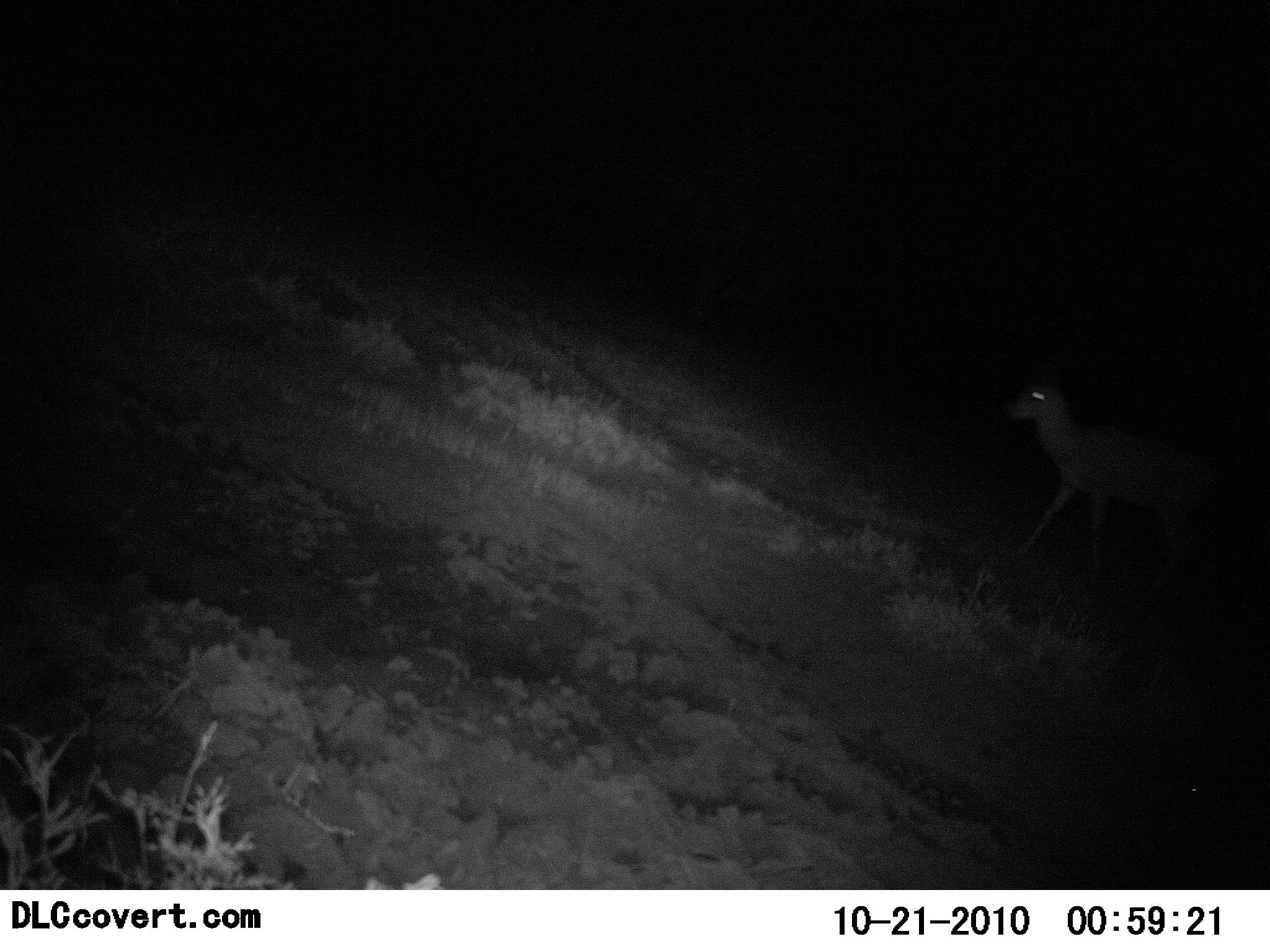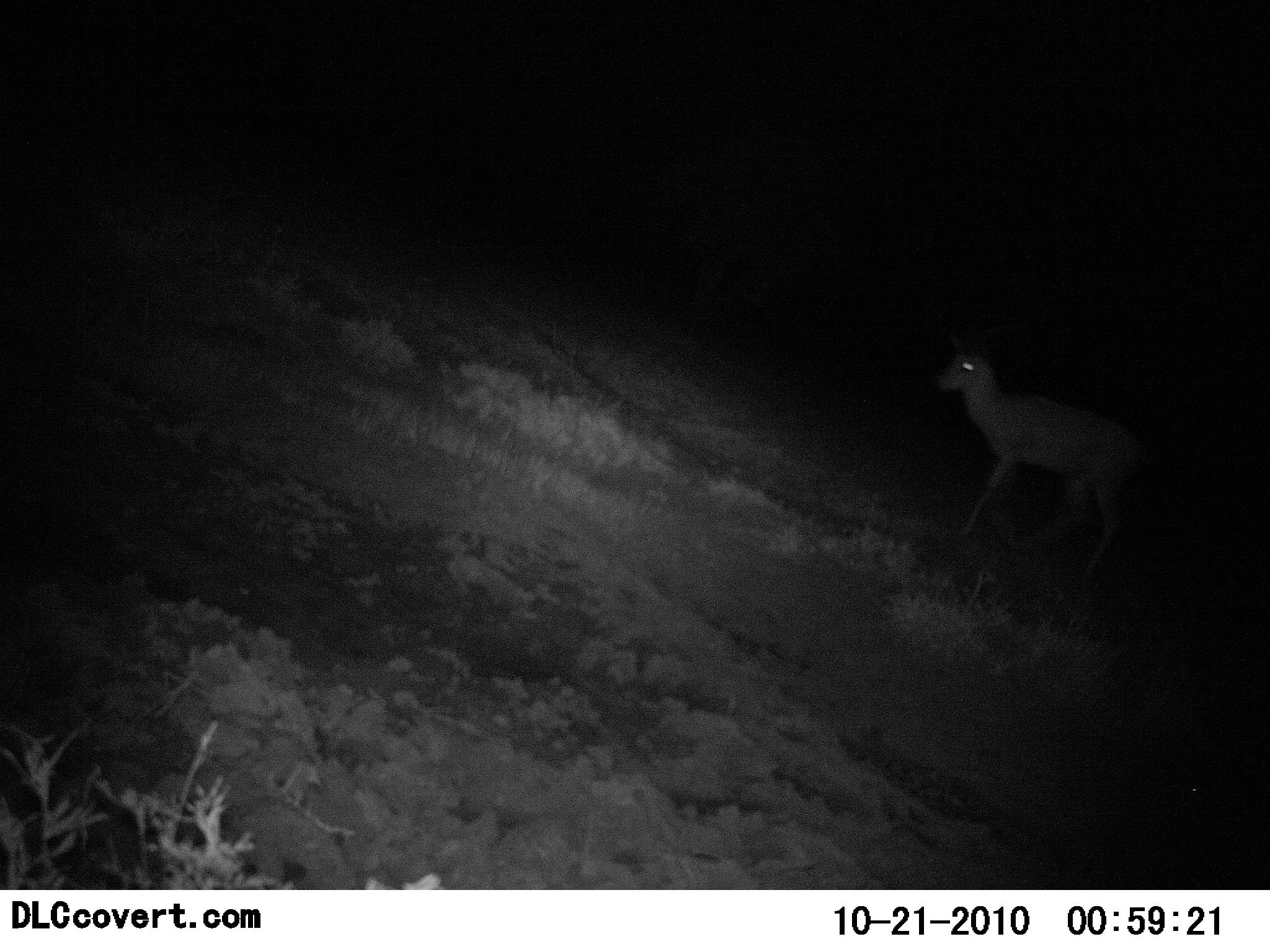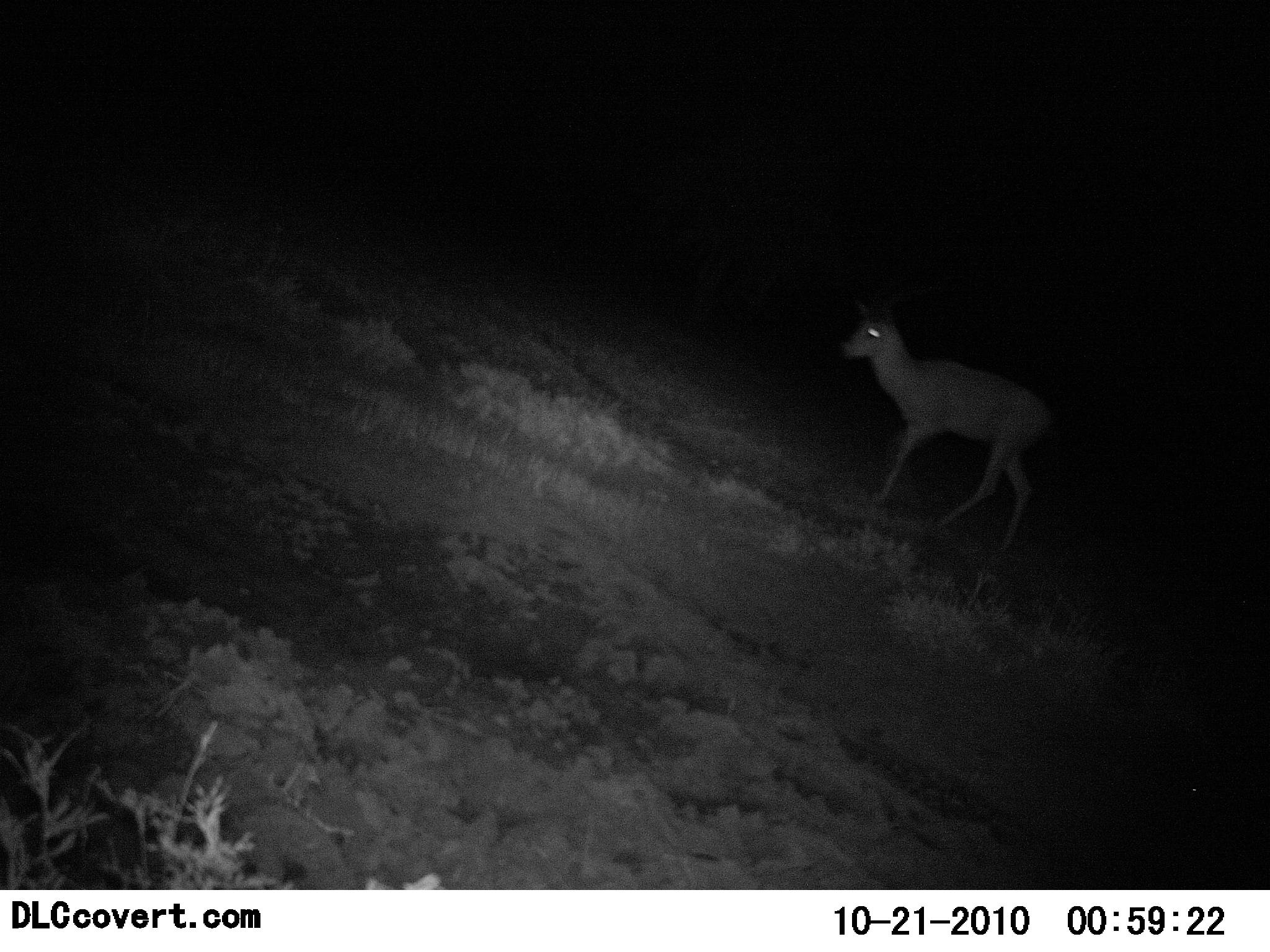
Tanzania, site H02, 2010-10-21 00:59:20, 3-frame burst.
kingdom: Animalia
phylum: Chordata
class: Mammalia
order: Artiodactyla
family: Bovidae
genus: Madoqua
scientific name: Madoqua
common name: dikdik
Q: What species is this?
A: Dikdik (Madoqua).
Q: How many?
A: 1.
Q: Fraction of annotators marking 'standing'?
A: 10%.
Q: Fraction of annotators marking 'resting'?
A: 0%.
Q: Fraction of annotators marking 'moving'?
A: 90%.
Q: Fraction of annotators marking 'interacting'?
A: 0%.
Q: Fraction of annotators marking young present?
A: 0%.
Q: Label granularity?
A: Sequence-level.